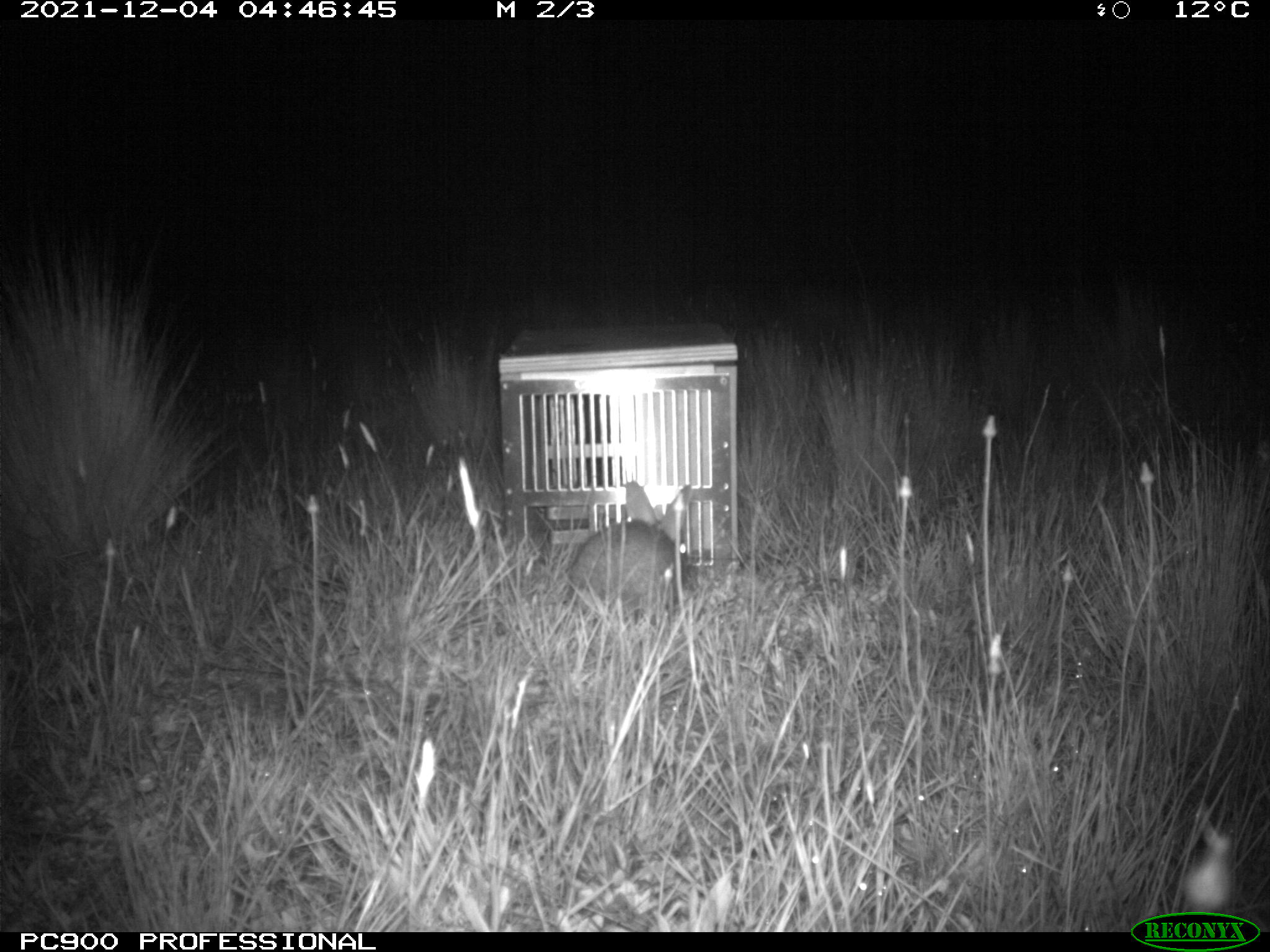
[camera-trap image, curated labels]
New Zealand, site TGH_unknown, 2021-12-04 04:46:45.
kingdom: Animalia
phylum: Chordata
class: Mammalia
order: Lagomorpha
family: Leporidae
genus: Oryctolagus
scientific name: Oryctolagus cuniculus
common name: european rabbit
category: rabbit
Rabbit (european rabbit) (Oryctolagus cuniculus).